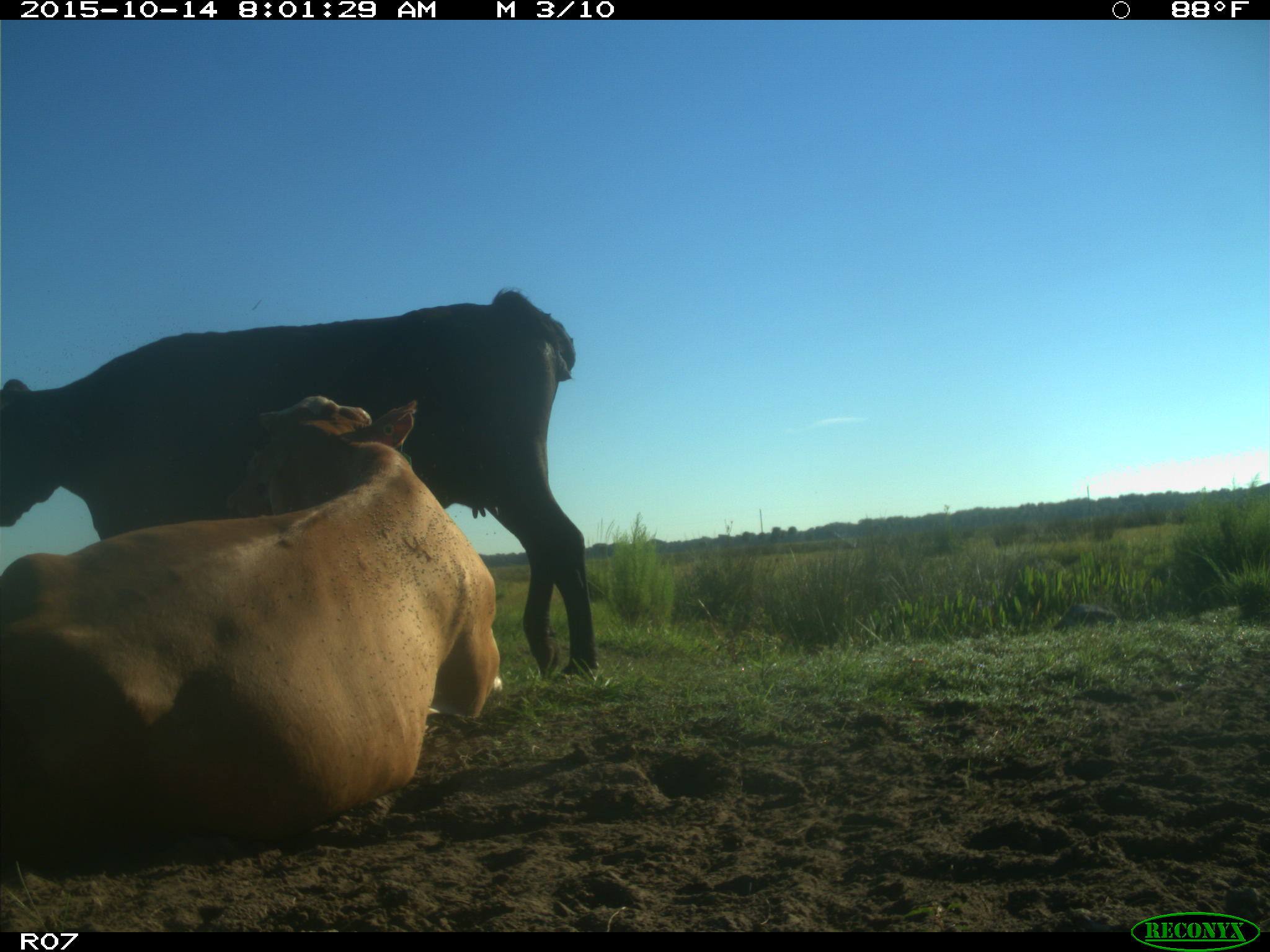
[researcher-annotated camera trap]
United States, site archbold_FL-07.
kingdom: Animalia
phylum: Chordata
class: Mammalia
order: Artiodactyla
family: Bovidae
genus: Bos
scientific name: Bos taurus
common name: domestic cow